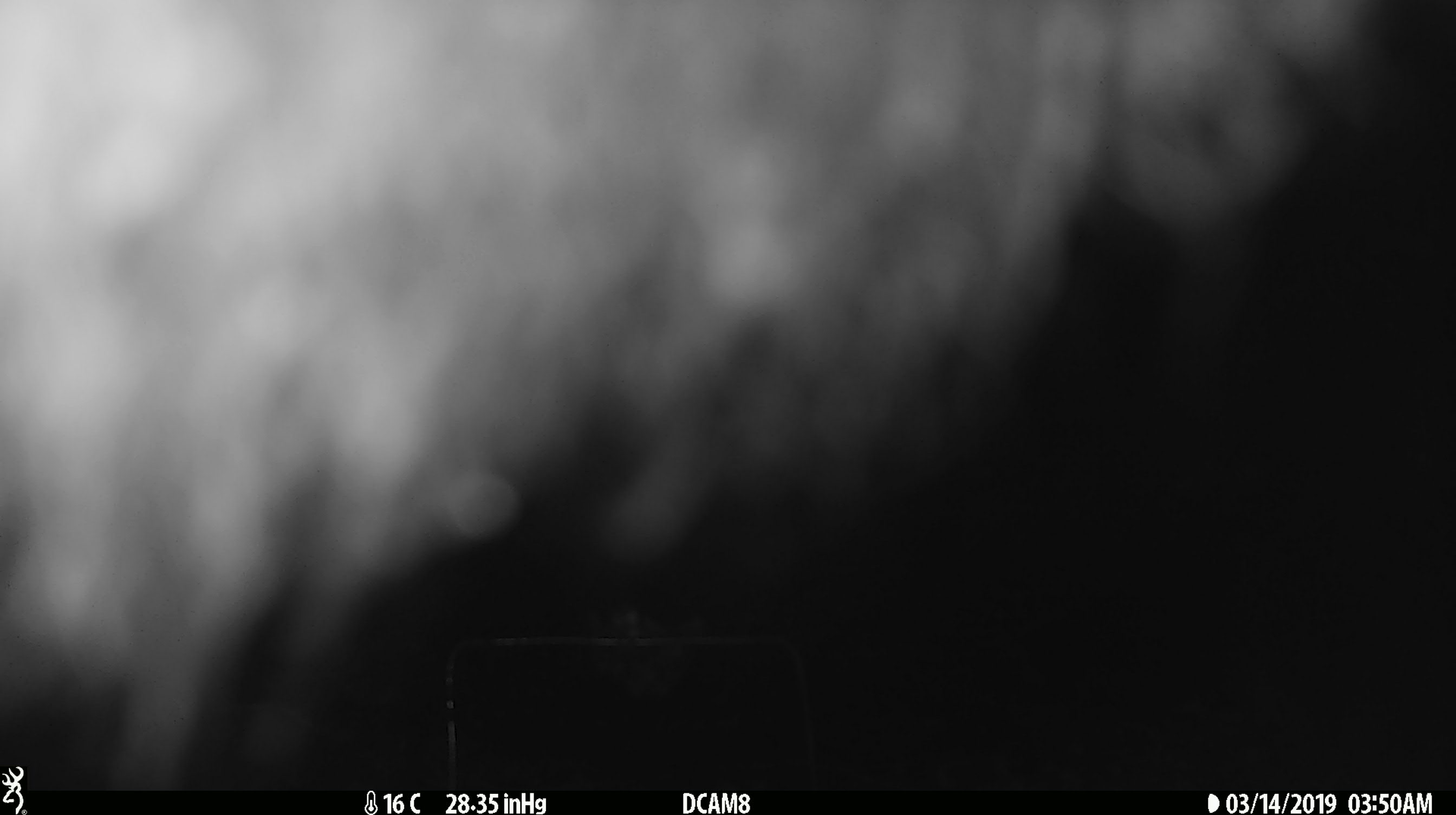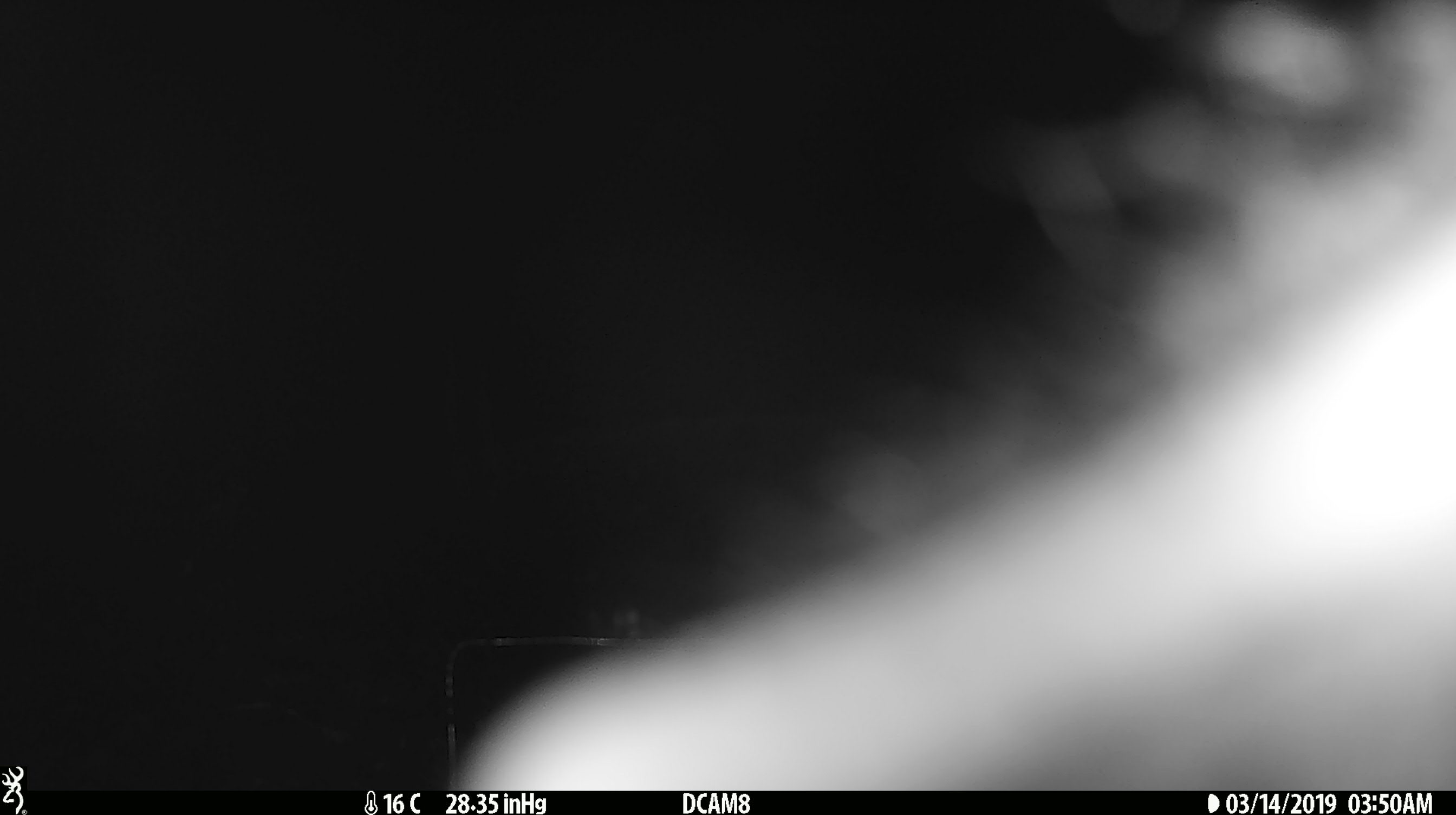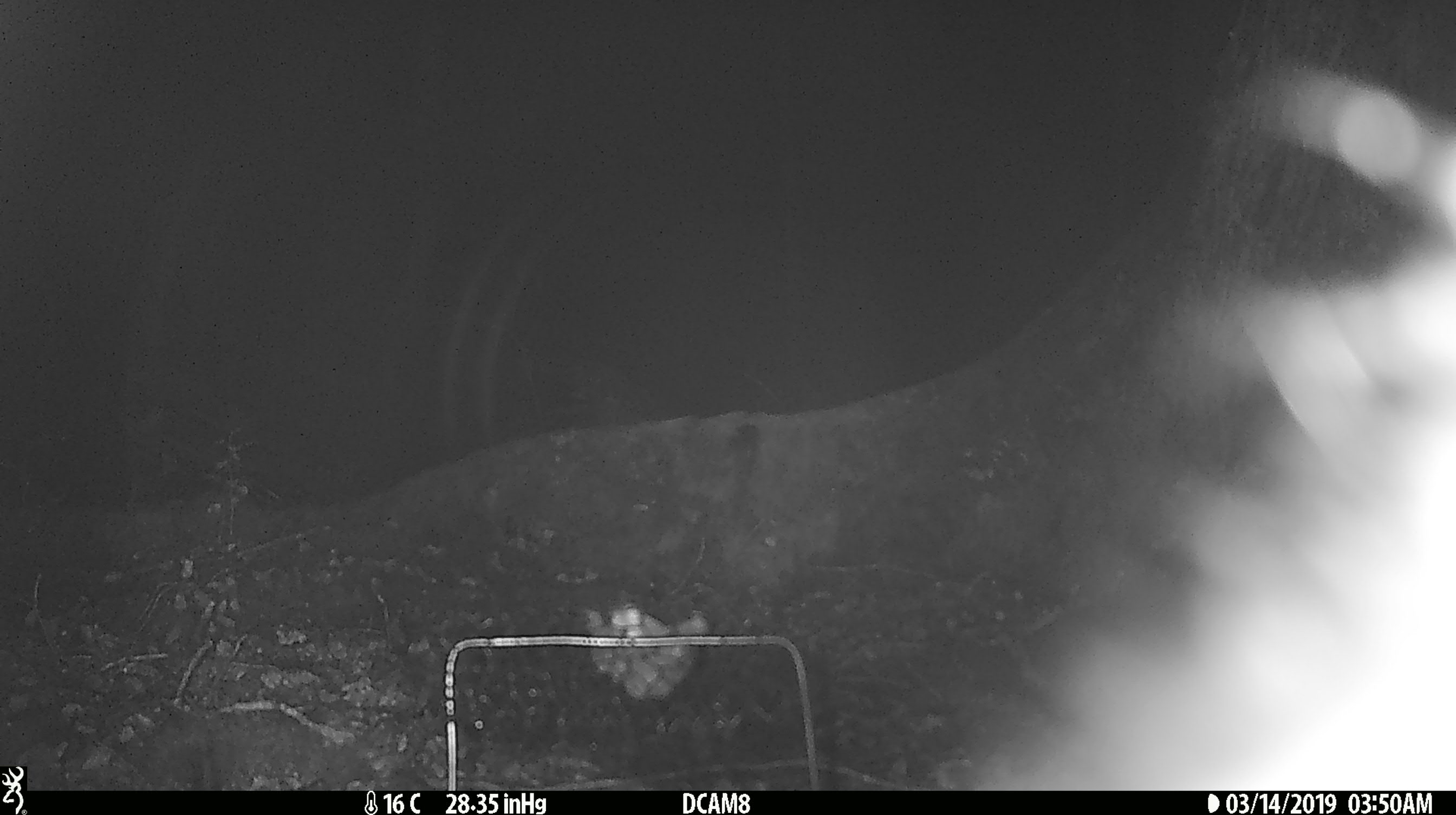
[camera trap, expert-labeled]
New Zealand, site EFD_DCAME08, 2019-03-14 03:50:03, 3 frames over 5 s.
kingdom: Animalia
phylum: Chordata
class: Mammalia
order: Diprotodontia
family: Phalangeridae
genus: Trichosurus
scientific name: Trichosurus vulpecula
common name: common brushtail possum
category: possum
Possum (common brushtail possum) (Trichosurus vulpecula).